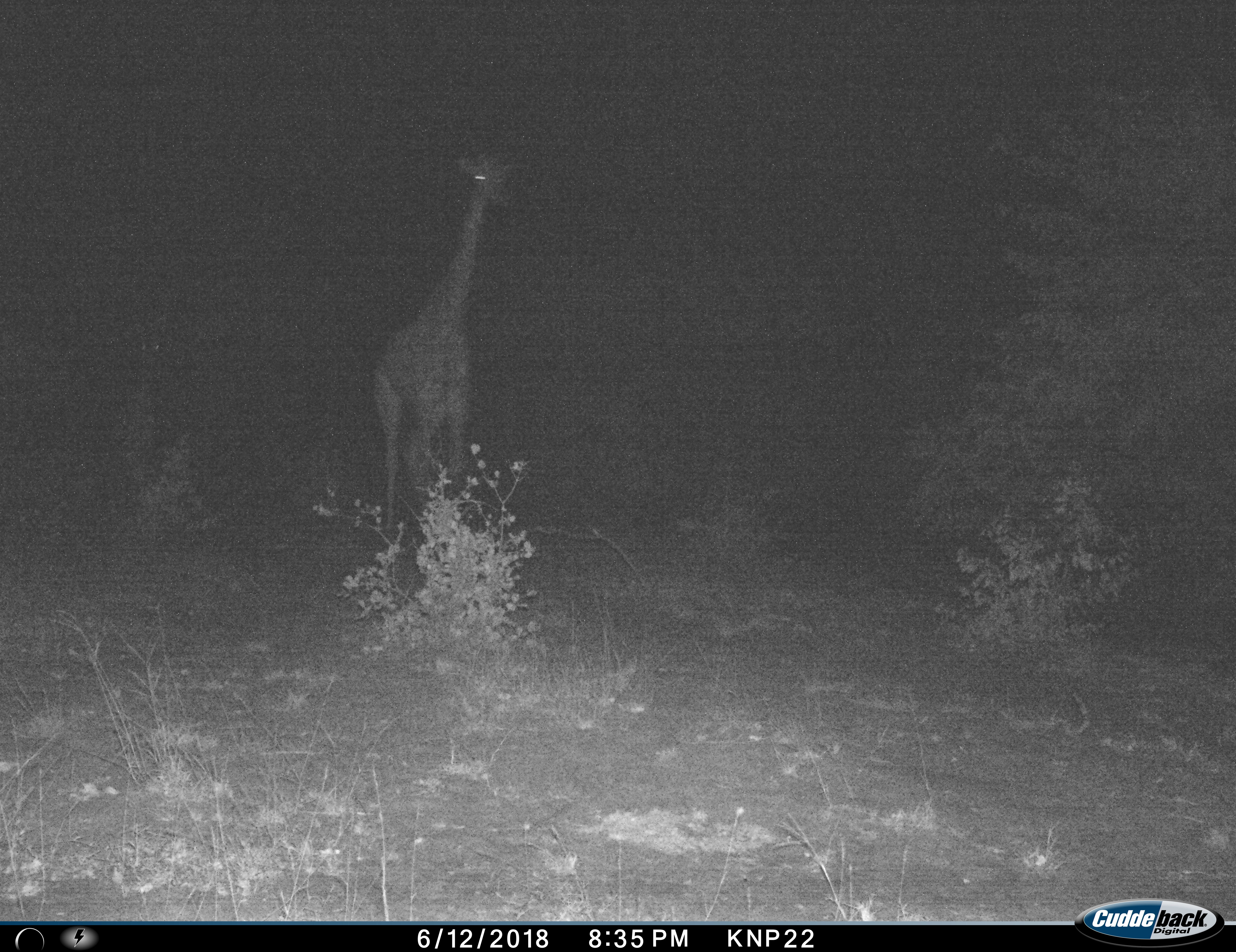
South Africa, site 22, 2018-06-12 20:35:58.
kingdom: Animalia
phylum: Chordata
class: Mammalia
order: Artiodactyla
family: Giraffidae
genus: Giraffa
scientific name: Giraffa camelopardalis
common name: giraffe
Giraffe (Giraffa camelopardalis), count 1. Behavior (volunteer vote fractions): standing 50%, resting 0%, moving 50%, interacting 0%. Young present (vote fraction): 30%. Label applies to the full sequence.